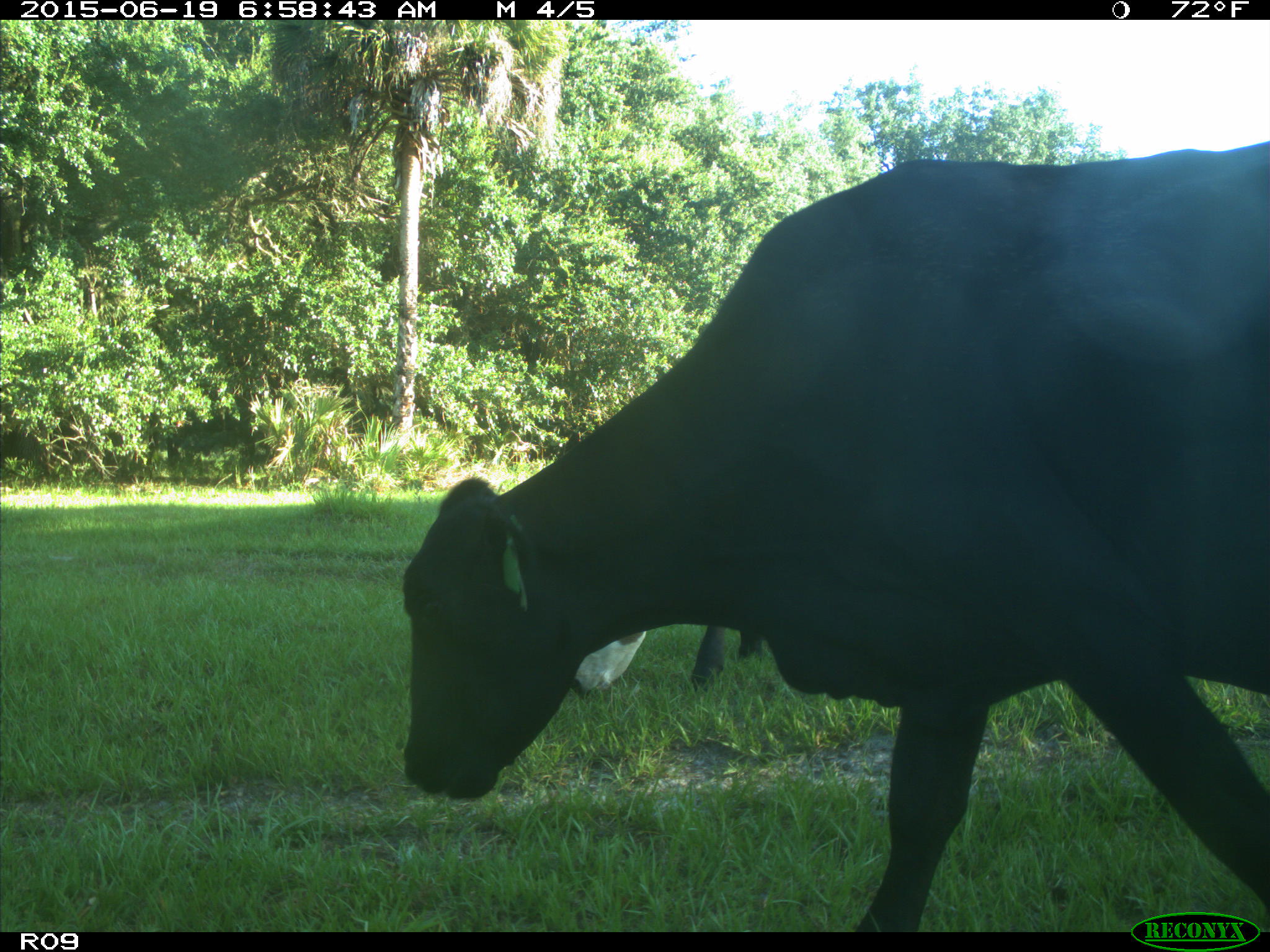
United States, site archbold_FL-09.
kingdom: Animalia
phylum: Chordata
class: Mammalia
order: Artiodactyla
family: Bovidae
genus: Bos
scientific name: Bos taurus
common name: domestic cow